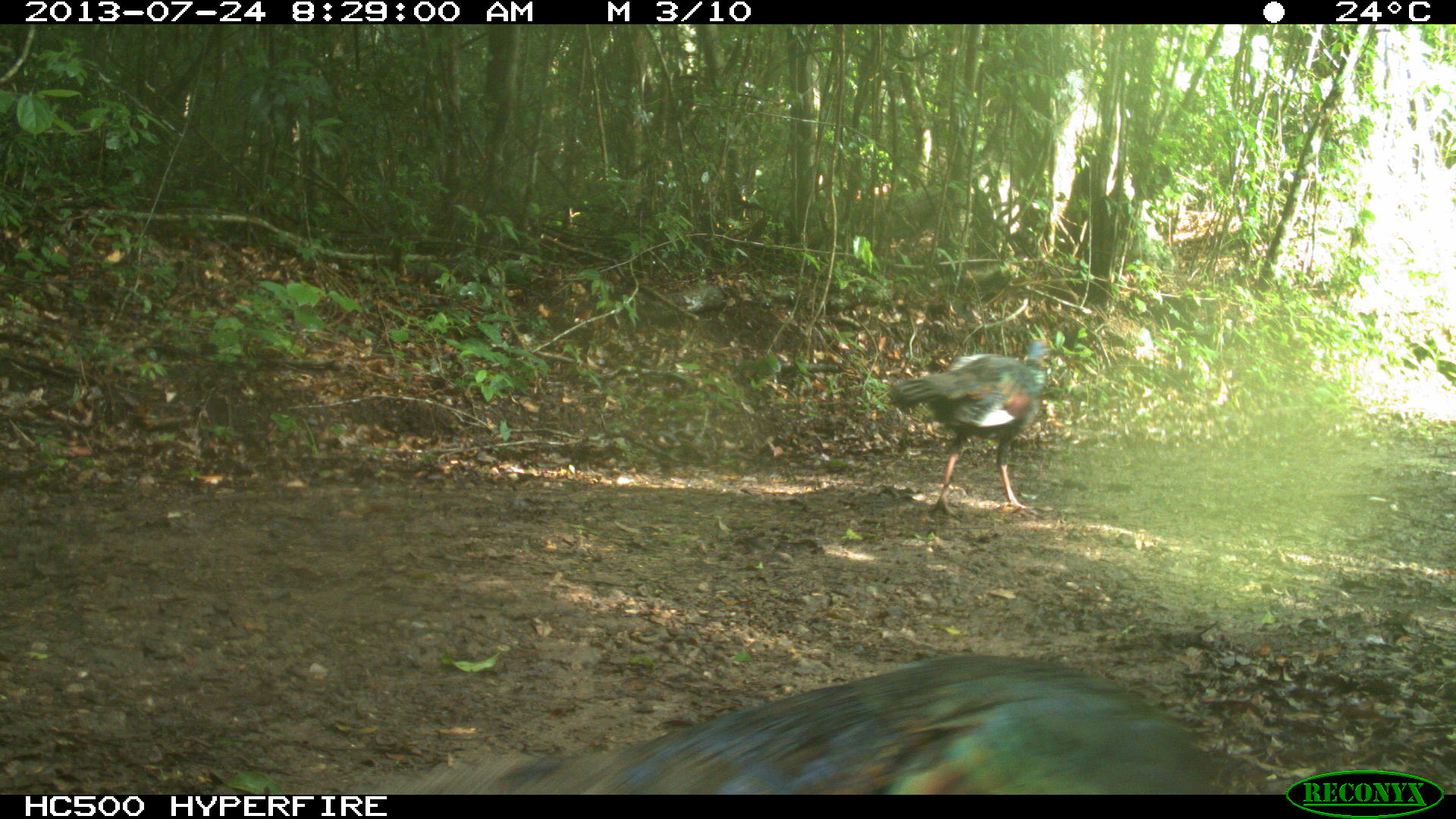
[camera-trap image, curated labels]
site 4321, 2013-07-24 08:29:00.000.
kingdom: Animalia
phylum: Chordata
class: Aves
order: Galliformes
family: Phasianidae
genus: Meleagris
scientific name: Meleagris ocellata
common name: ocellated turkey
Meleagris ocellata (ocellated turkey), count 3.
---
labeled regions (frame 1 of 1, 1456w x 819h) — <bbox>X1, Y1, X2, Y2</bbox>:
meleagris ocellata: <bbox>431, 649, 1311, 794</bbox>; <bbox>891, 336, 1056, 513</bbox>